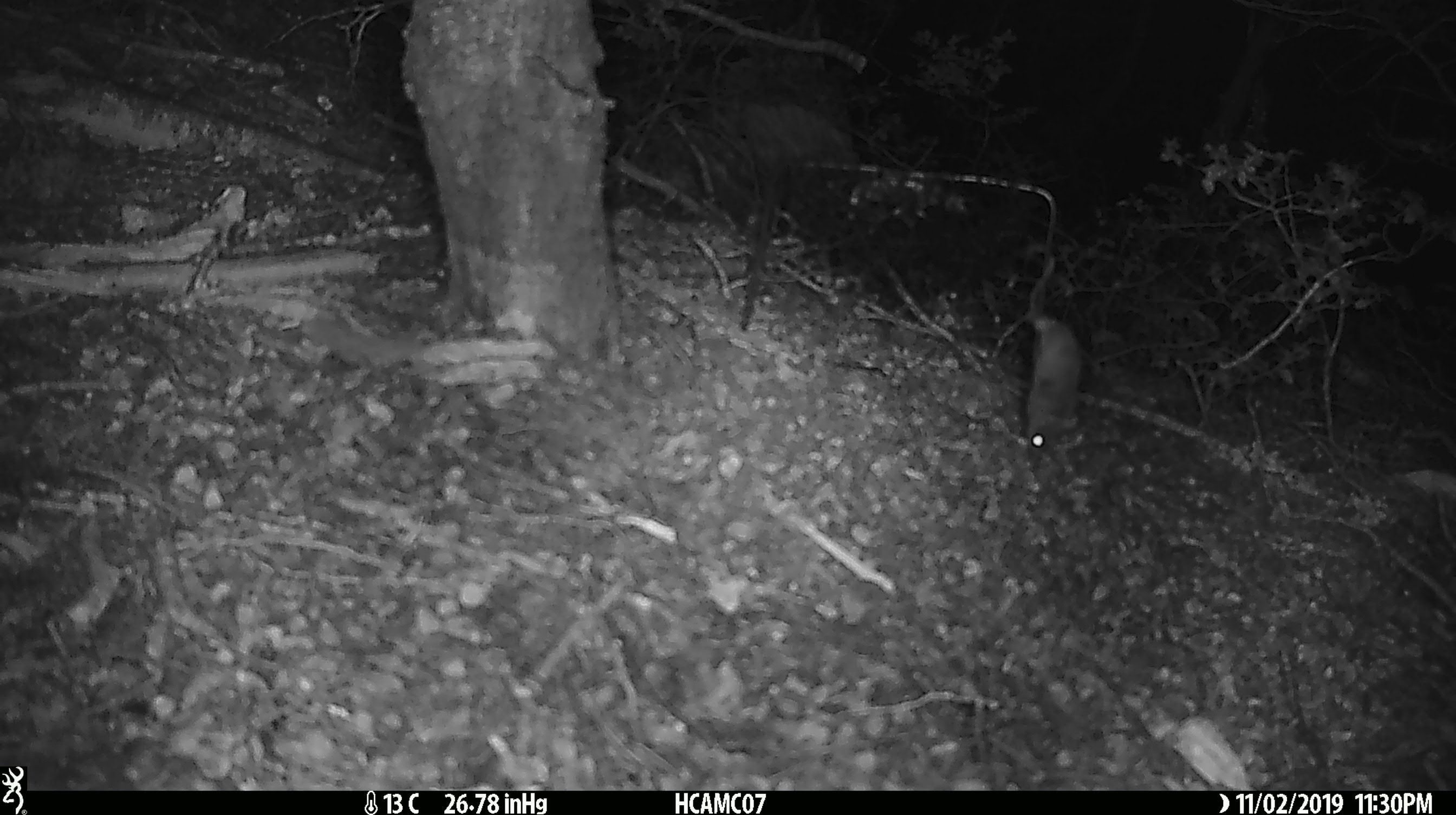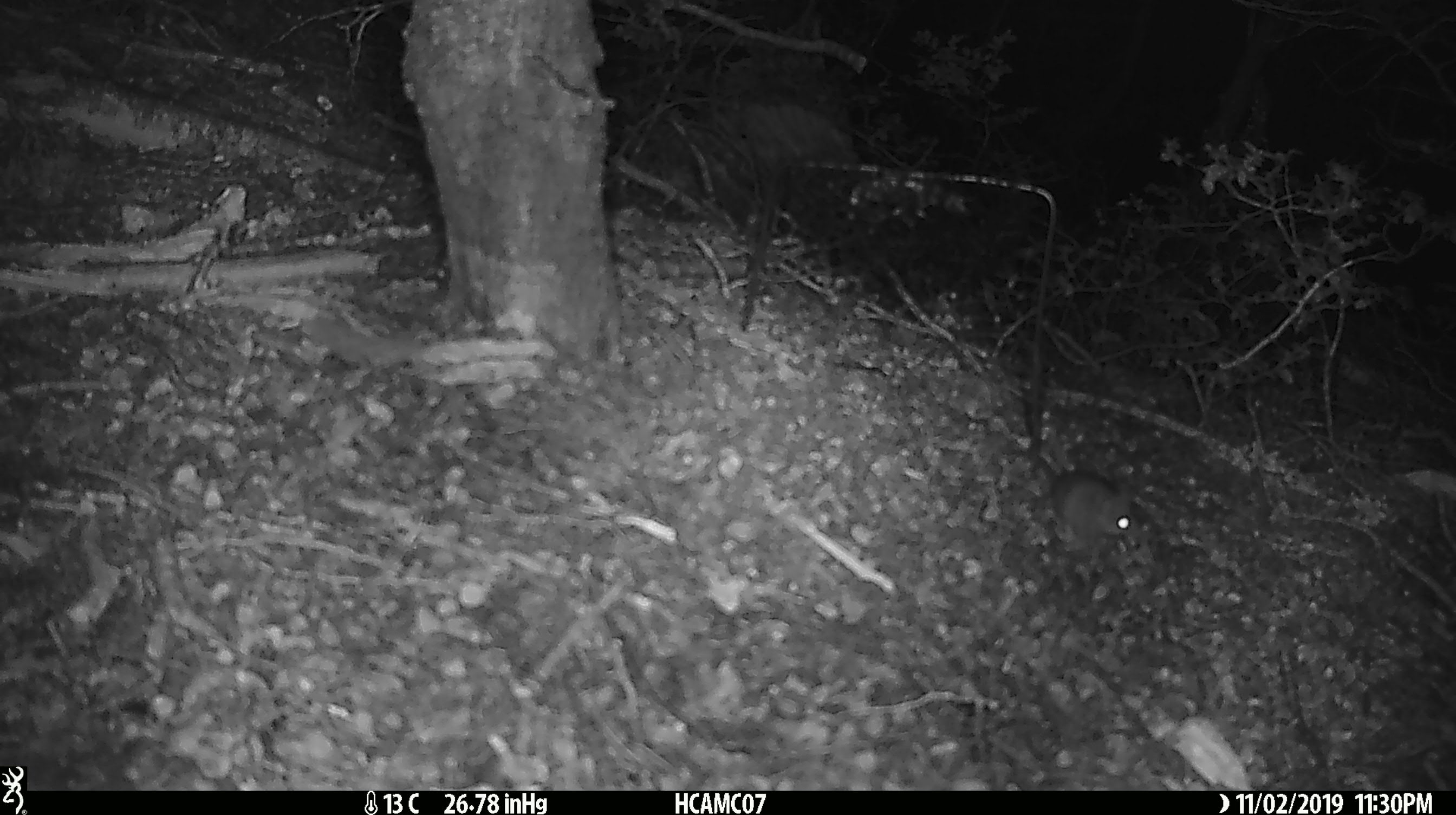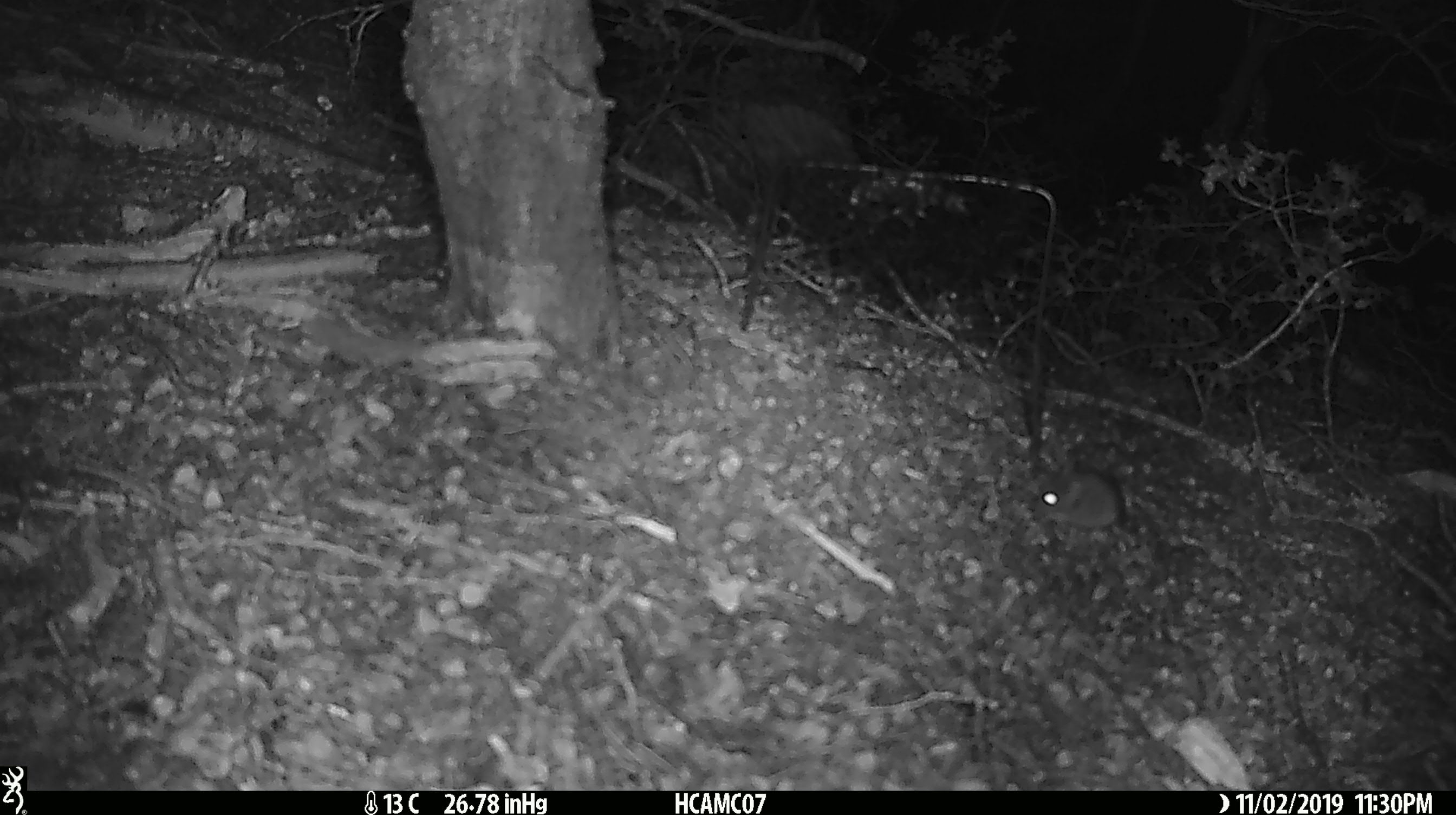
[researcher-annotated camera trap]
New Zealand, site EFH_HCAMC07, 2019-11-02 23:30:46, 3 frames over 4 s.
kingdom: Animalia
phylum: Chordata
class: Mammalia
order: Rodentia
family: Muridae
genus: Mus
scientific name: Mus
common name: mouse